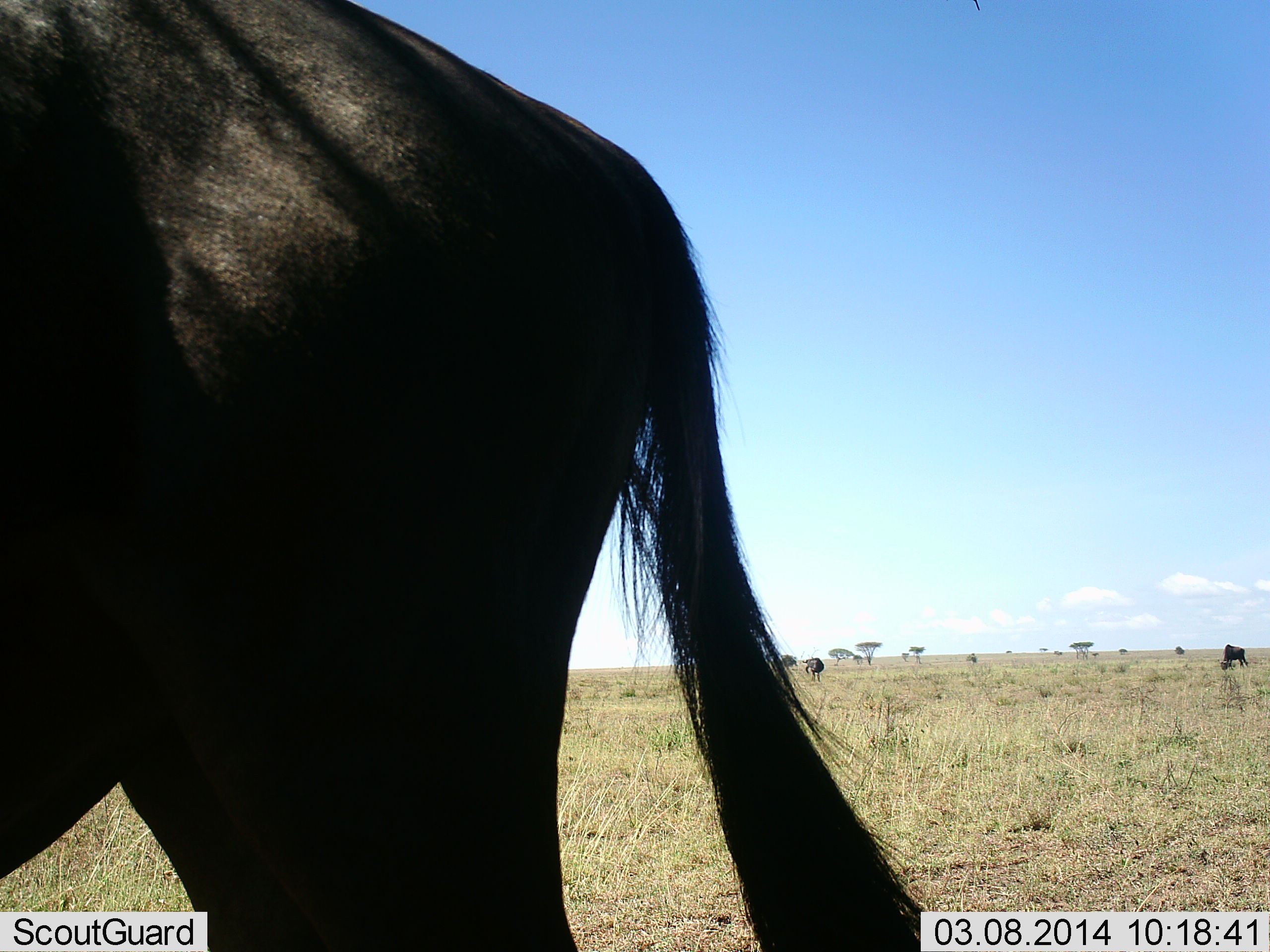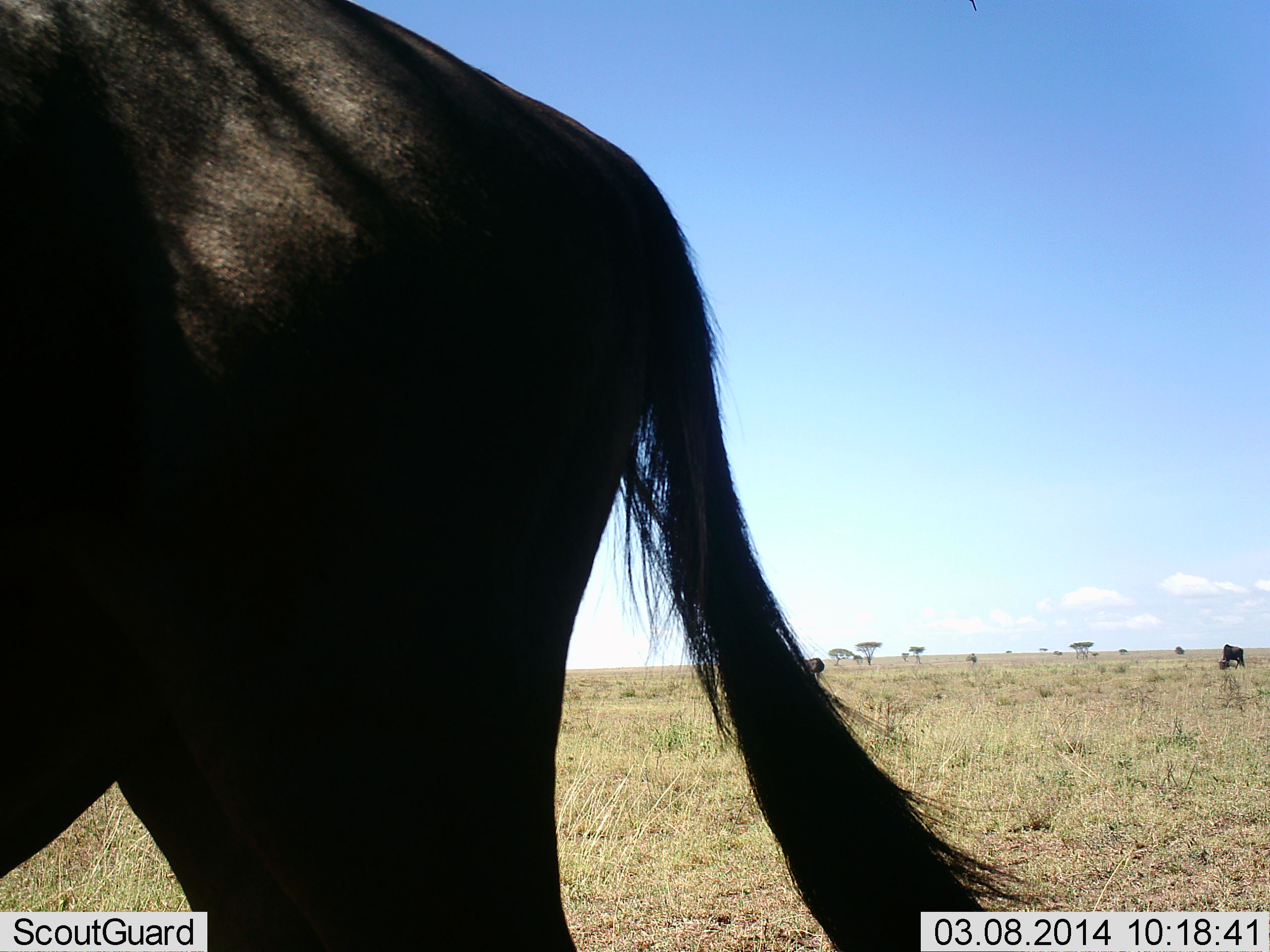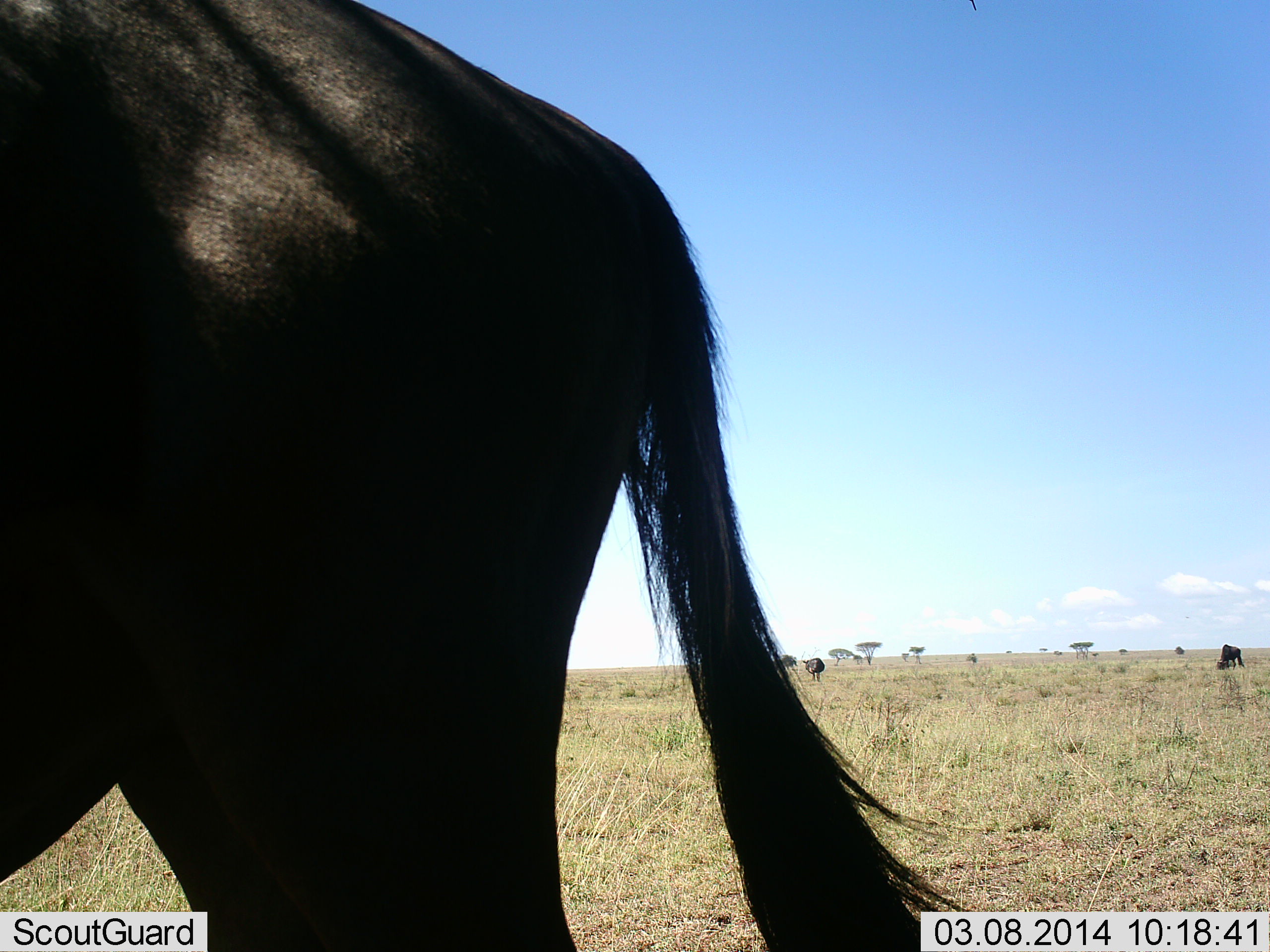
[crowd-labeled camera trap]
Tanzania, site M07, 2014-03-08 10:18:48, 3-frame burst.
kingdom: Animalia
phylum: Chordata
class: Mammalia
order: Artiodactyla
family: Bovidae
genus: Connochaetes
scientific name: Connochaetes taurinus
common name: blue wildebeest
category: wildebeest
Wildebeest (blue wildebeest) (Connochaetes taurinus), count 3. Behavior (volunteer vote fractions): standing 70%, resting 0%, moving 20%, interacting 0%. Young present (vote fraction): 0%. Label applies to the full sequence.